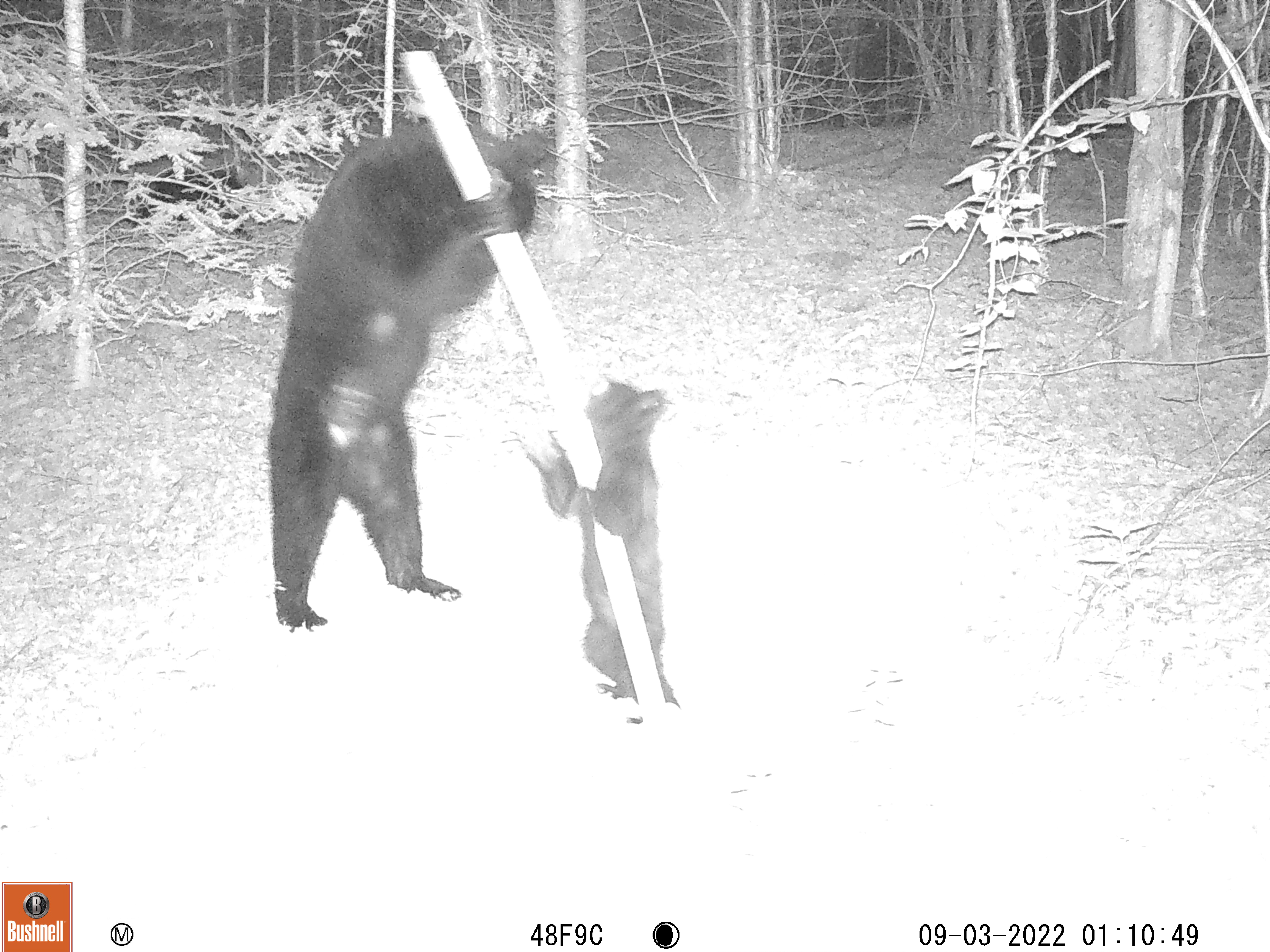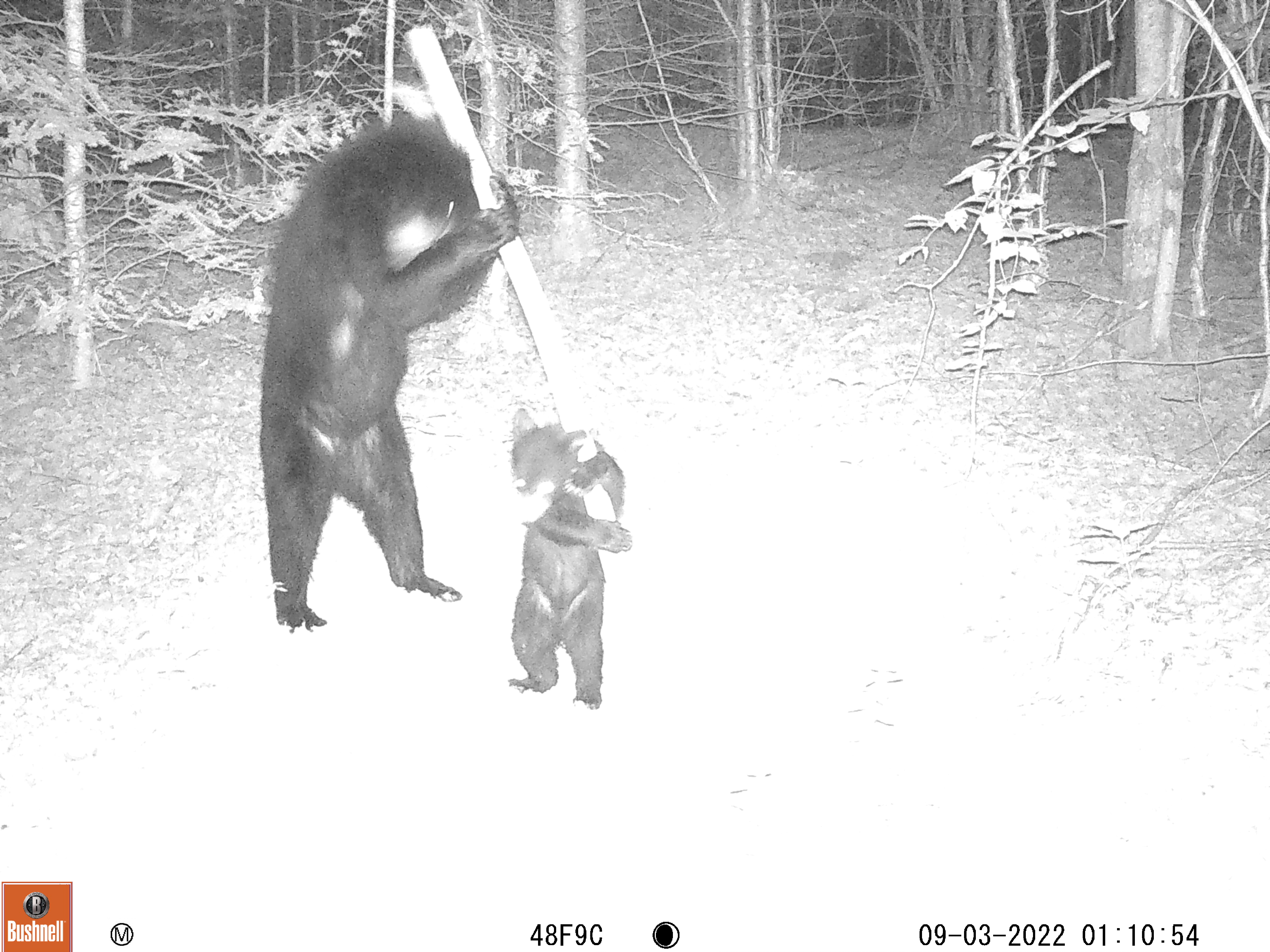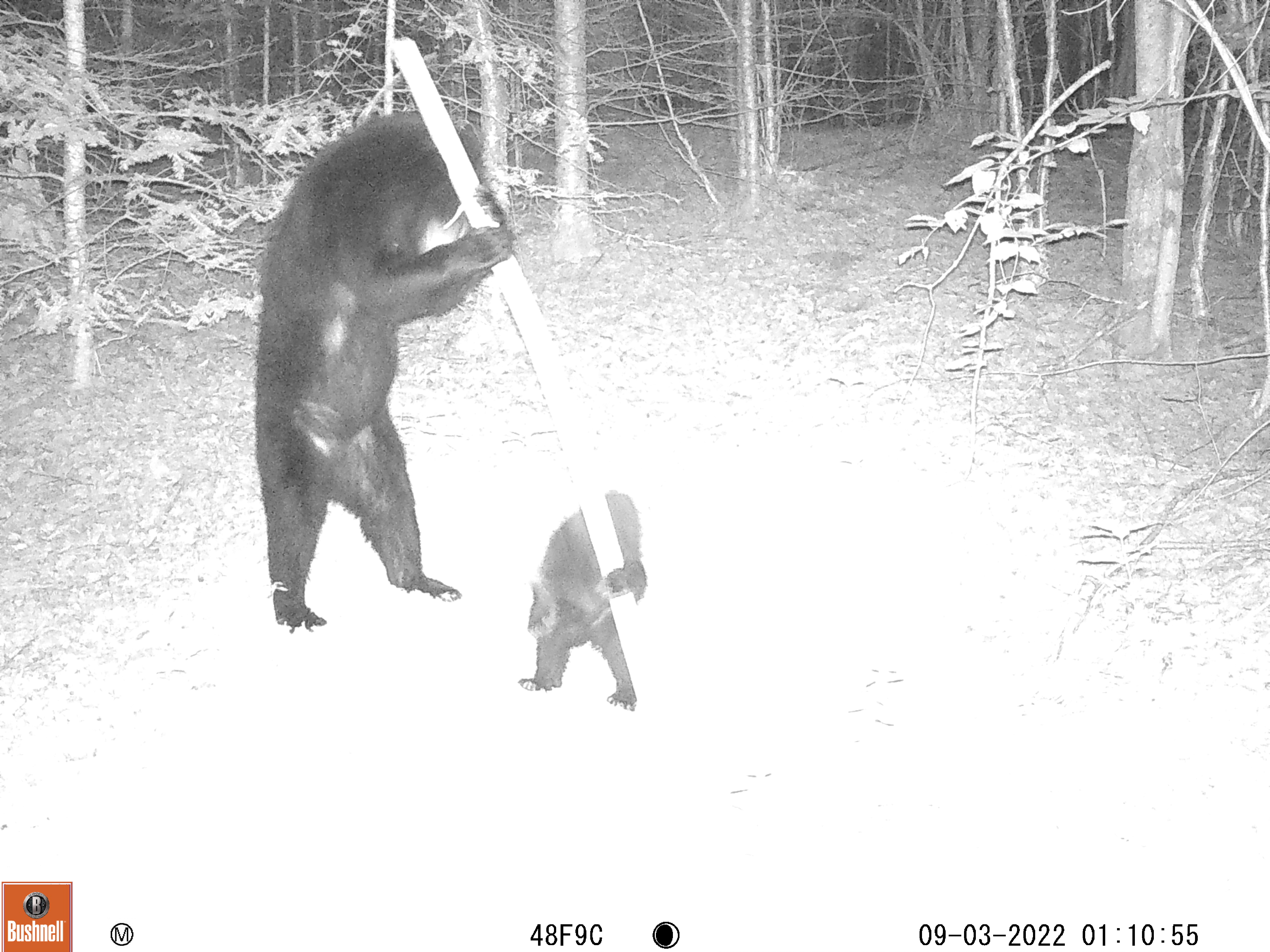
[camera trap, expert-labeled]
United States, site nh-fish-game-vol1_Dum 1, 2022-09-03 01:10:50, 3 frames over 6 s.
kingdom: Animalia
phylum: Chordata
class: Mammalia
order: Carnivora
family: Ursidae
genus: Ursus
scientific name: Ursus americanus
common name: black bear